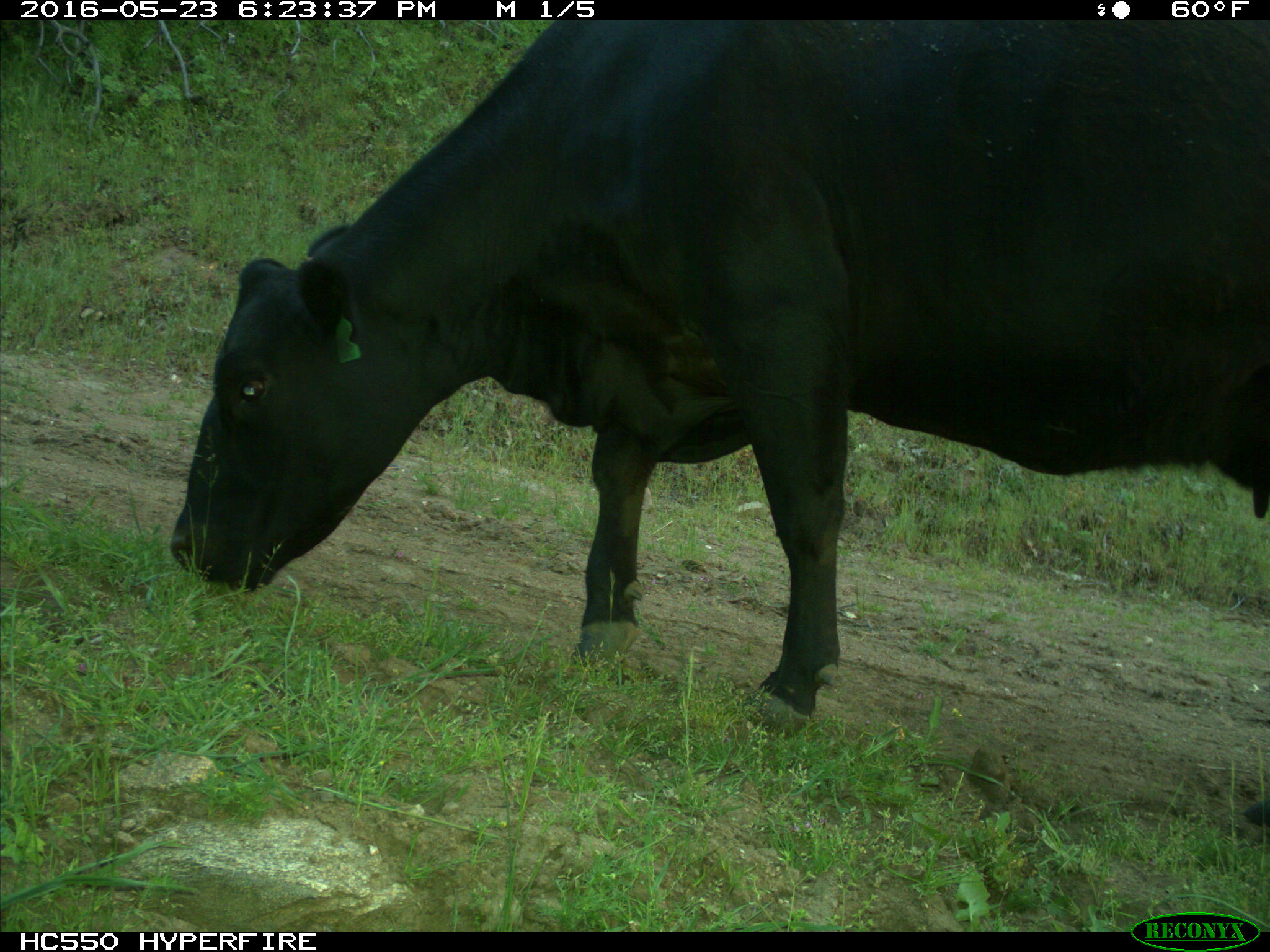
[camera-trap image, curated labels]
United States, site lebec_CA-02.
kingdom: Animalia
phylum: Chordata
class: Mammalia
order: Artiodactyla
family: Bovidae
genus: Bos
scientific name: Bos taurus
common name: domestic cow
Bos taurus (domestic cow).